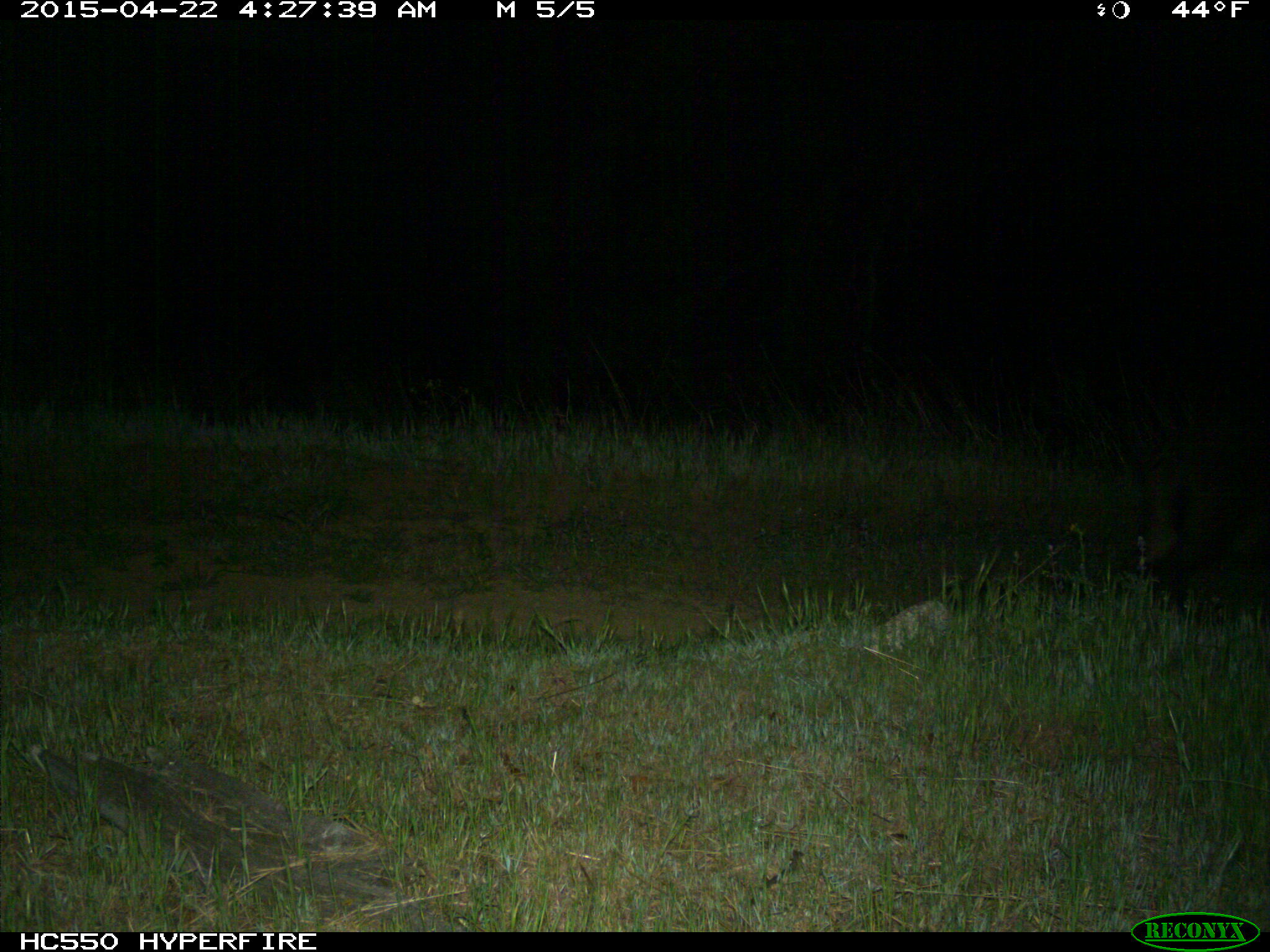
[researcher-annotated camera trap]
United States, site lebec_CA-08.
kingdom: Animalia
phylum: Chordata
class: Mammalia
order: Artiodactyla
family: Suidae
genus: Sus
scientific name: Sus scrofa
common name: wild boar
Sus scrofa (wild boar).